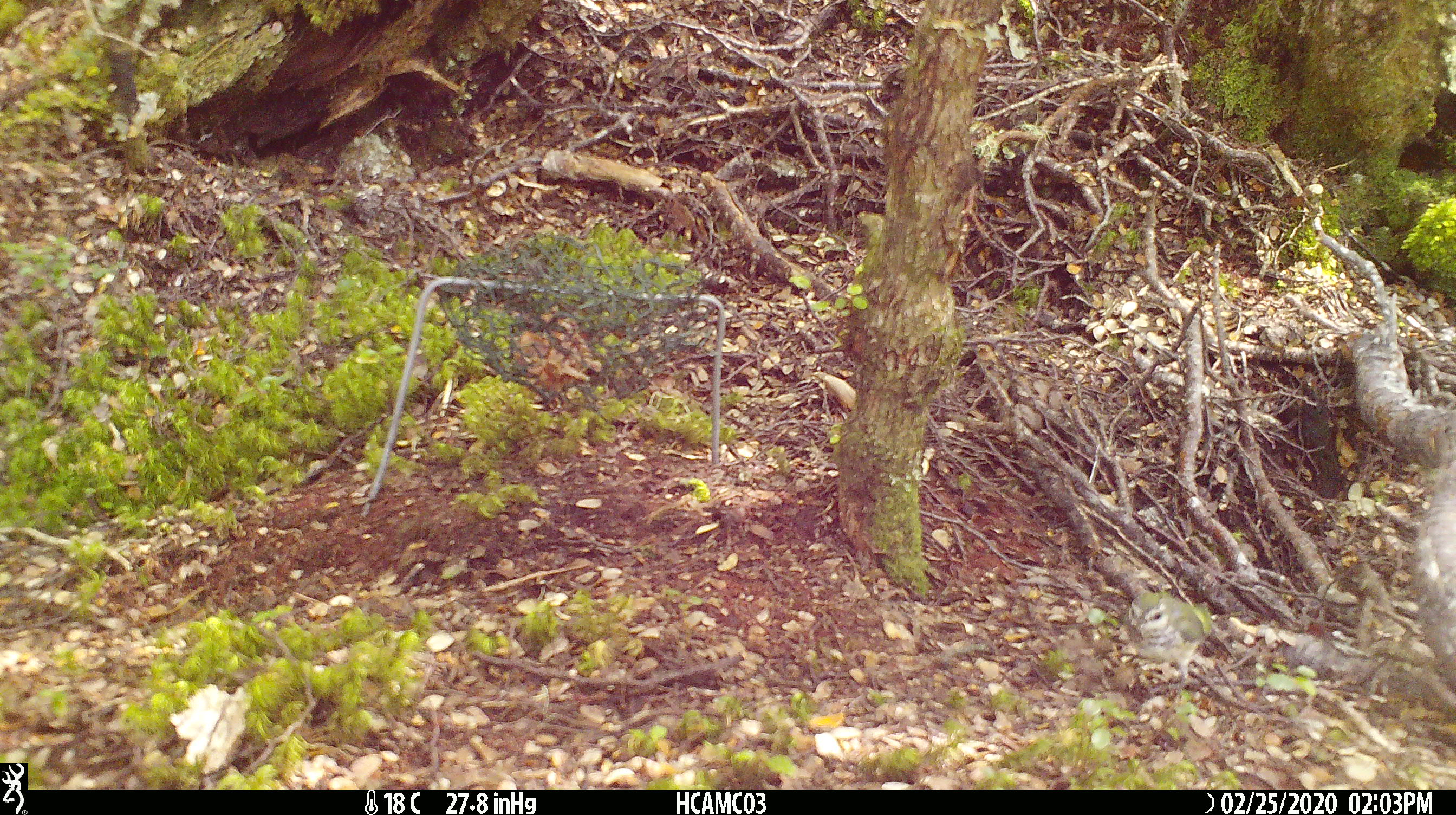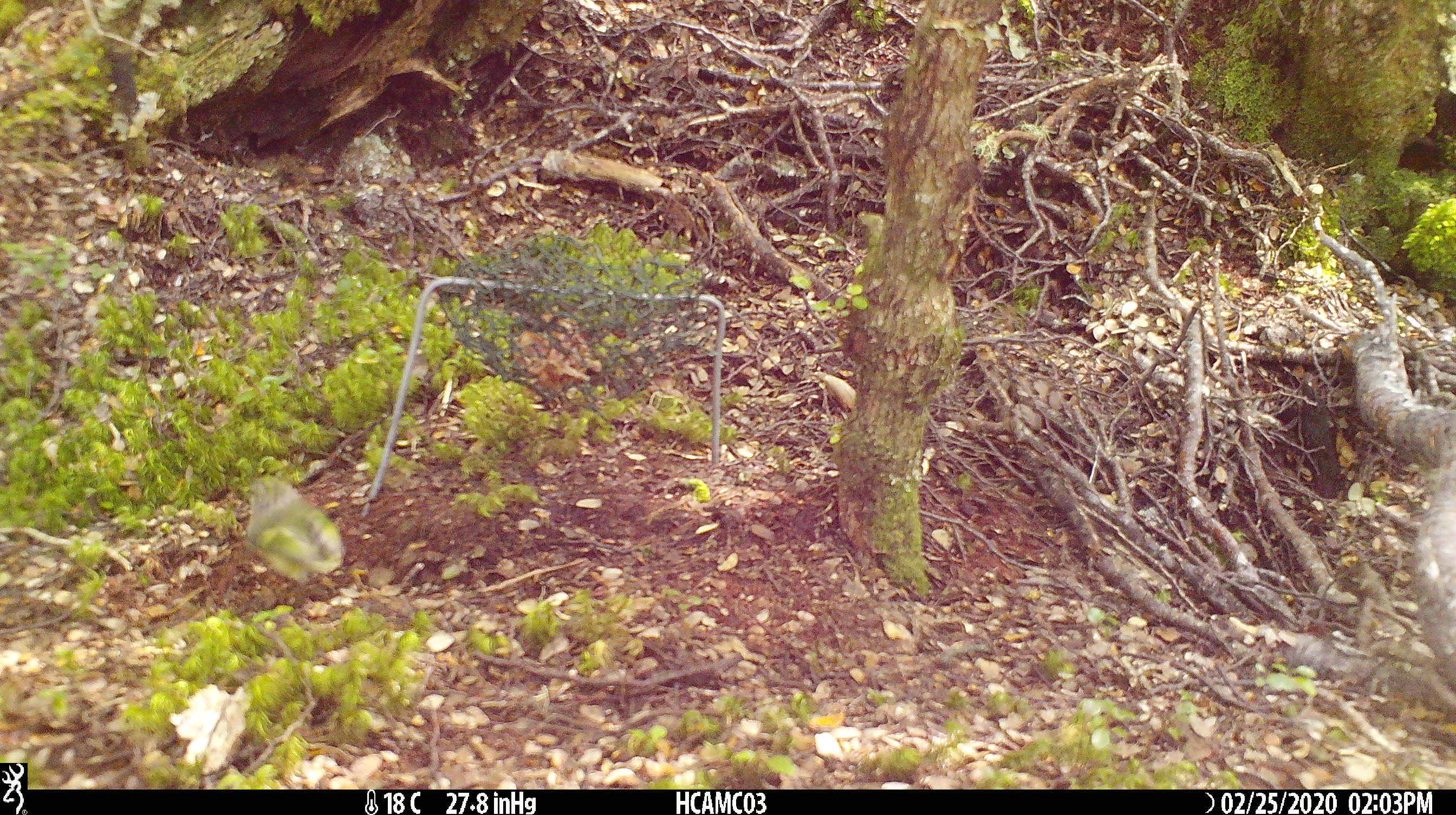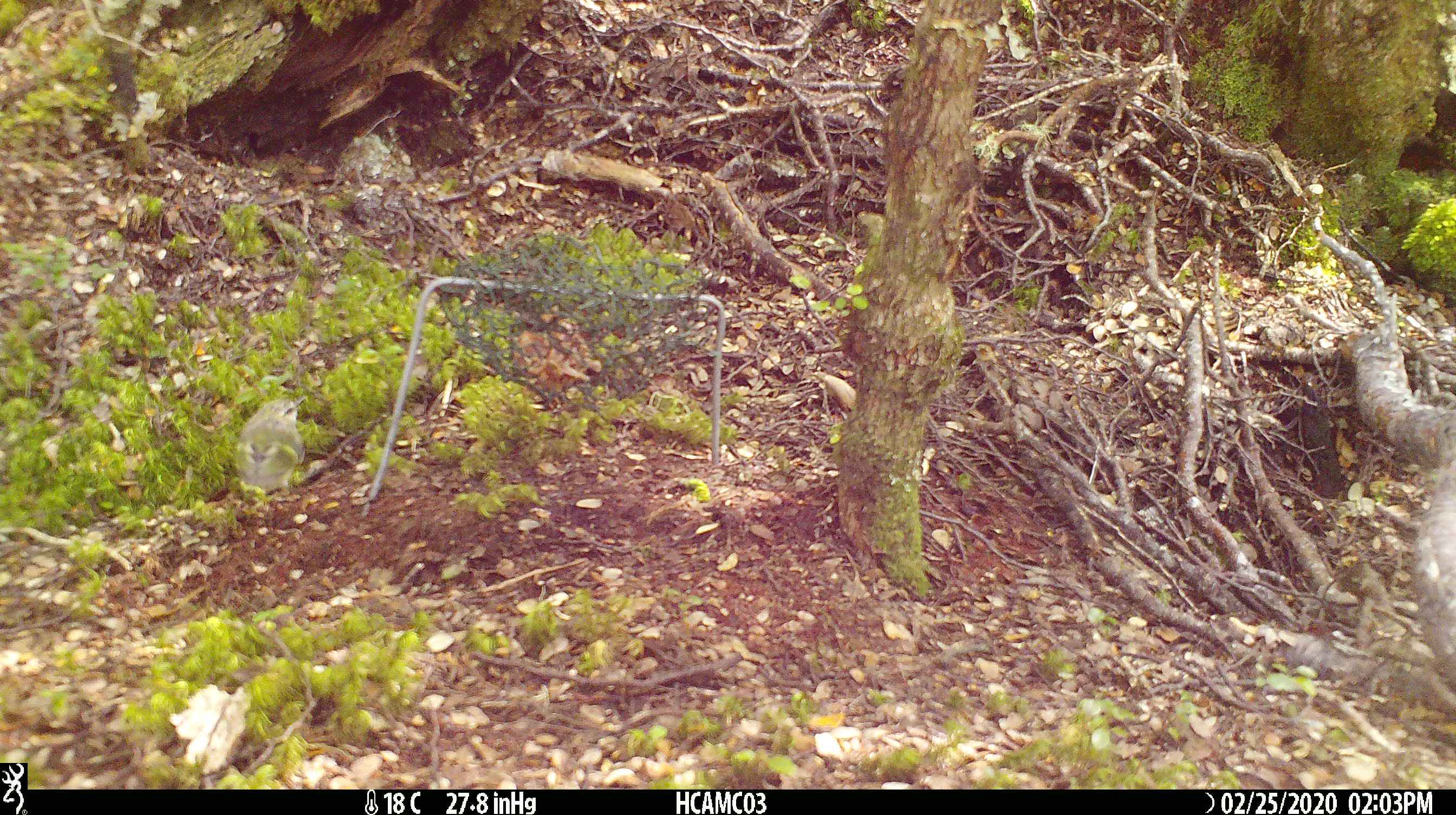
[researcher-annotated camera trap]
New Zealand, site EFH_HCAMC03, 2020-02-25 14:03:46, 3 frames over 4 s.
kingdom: Animalia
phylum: Chordata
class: Aves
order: Passeriformes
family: Acanthisittidae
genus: Acanthisitta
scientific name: Acanthisitta chloris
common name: rifleman